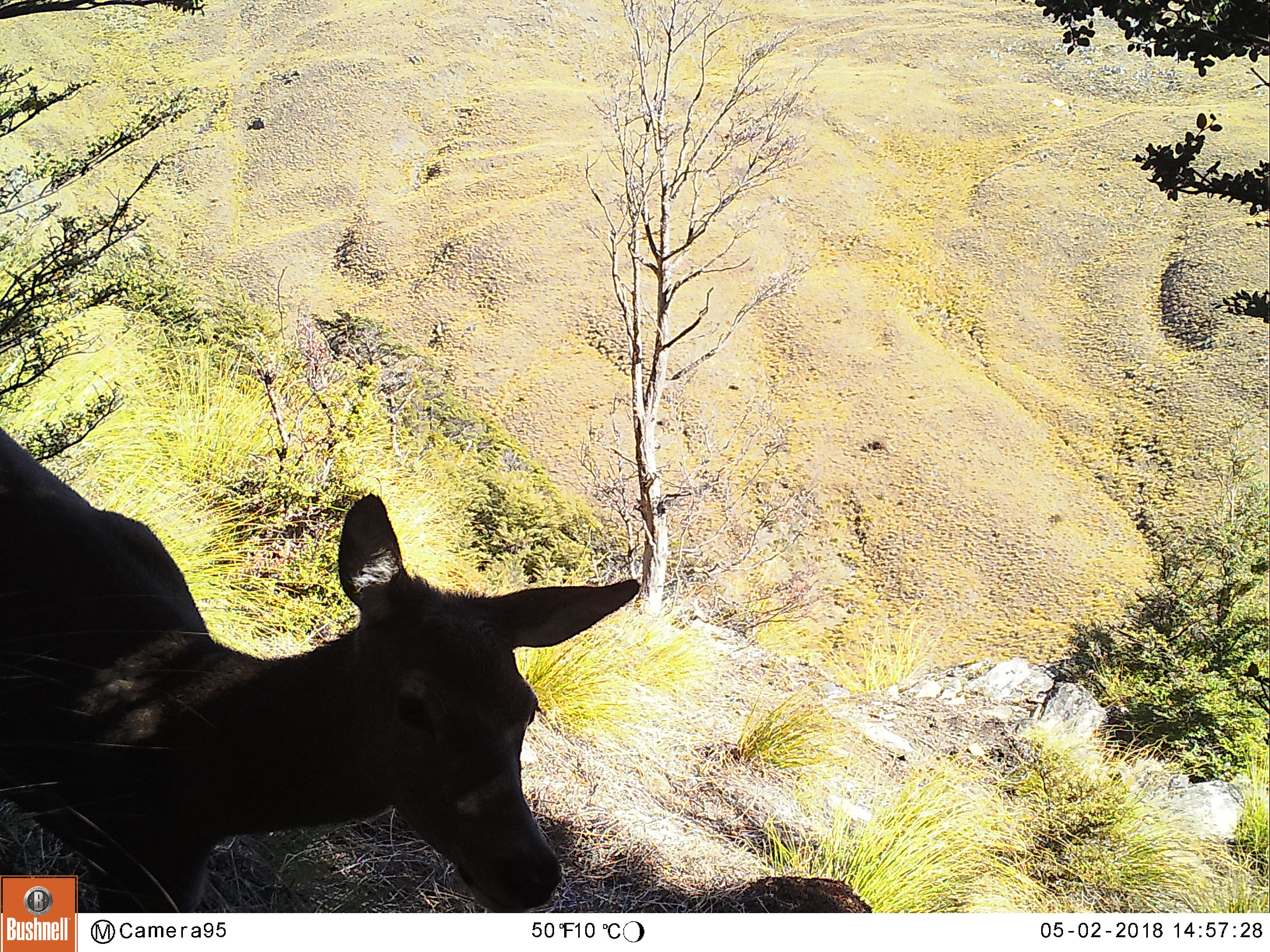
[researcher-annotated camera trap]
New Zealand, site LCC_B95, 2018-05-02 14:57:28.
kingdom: Animalia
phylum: Chordata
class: Mammalia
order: Artiodactyla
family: Cervidae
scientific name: Cervidae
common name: deer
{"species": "deer (Cervidae)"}